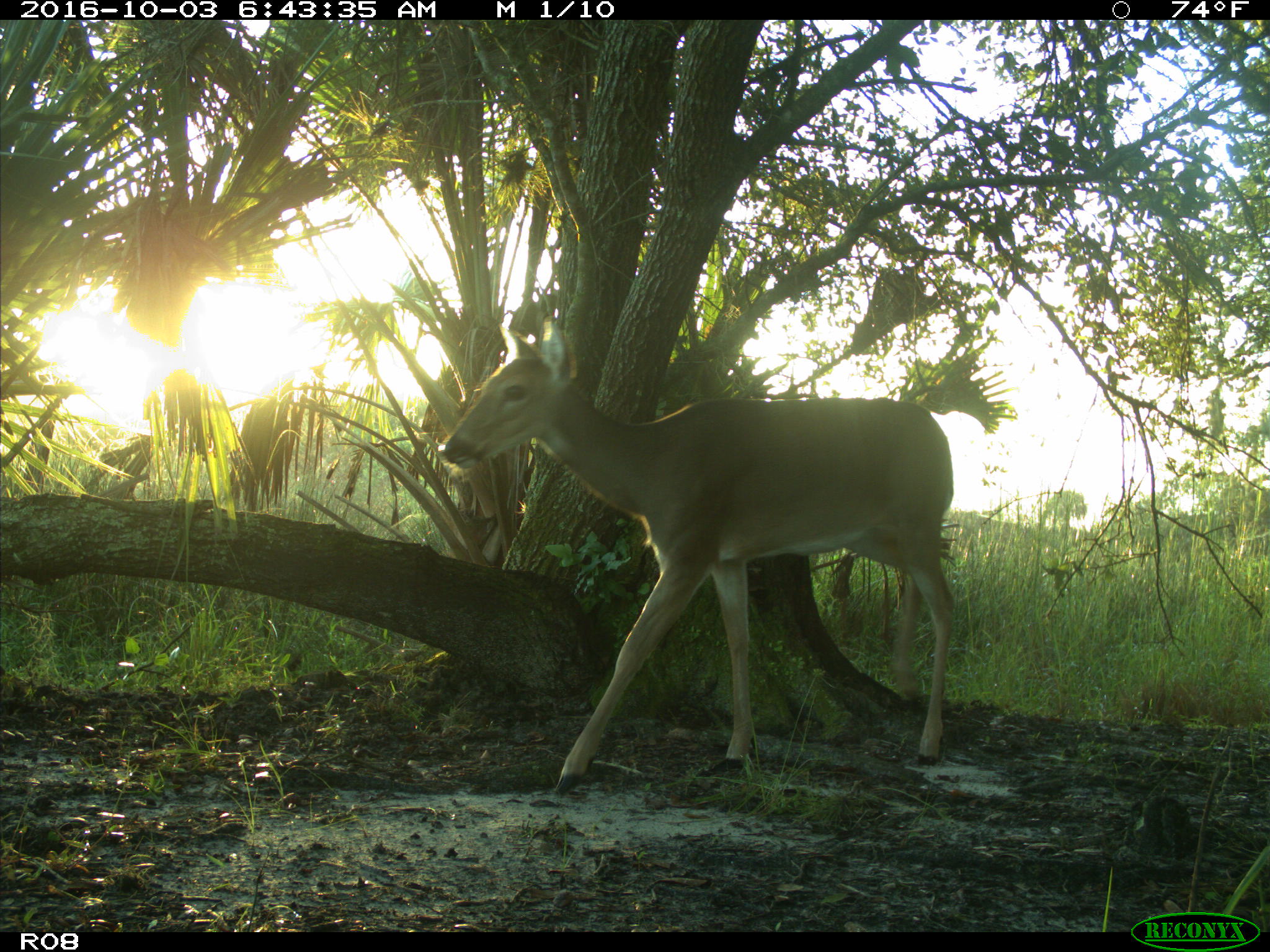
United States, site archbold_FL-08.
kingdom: Animalia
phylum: Chordata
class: Mammalia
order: Artiodactyla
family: Cervidae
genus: Odocoileus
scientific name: Odocoileus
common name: deer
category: unidentified deer